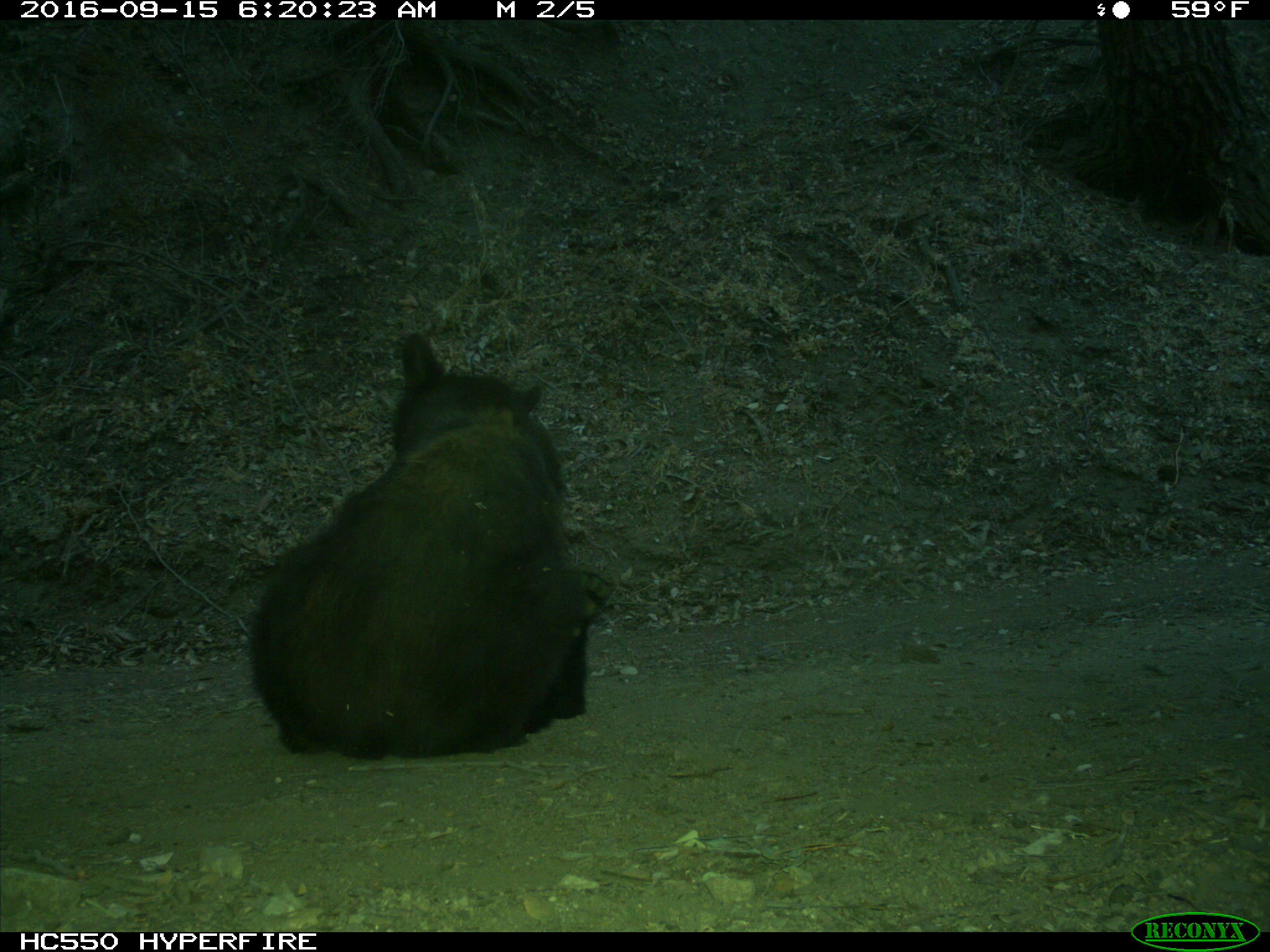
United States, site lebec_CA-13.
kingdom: Animalia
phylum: Chordata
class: Mammalia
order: Carnivora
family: Ursidae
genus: Ursus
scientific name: Ursus americanus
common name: american black bear